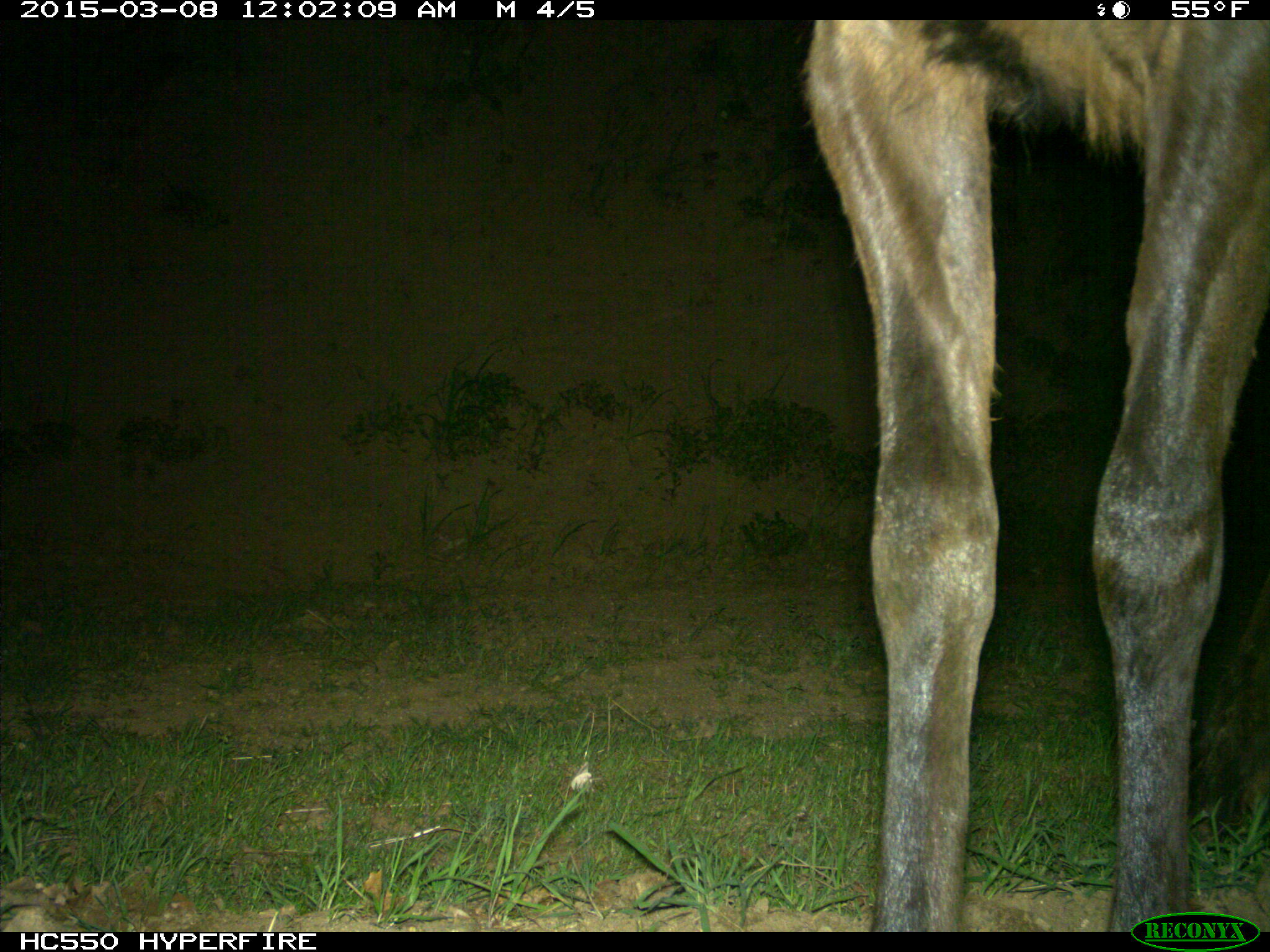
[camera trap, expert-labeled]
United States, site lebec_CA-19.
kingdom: Animalia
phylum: Chordata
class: Mammalia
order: Artiodactyla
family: Cervidae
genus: Cervus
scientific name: Cervus canadensis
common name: elk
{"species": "Cervus canadensis (elk)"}